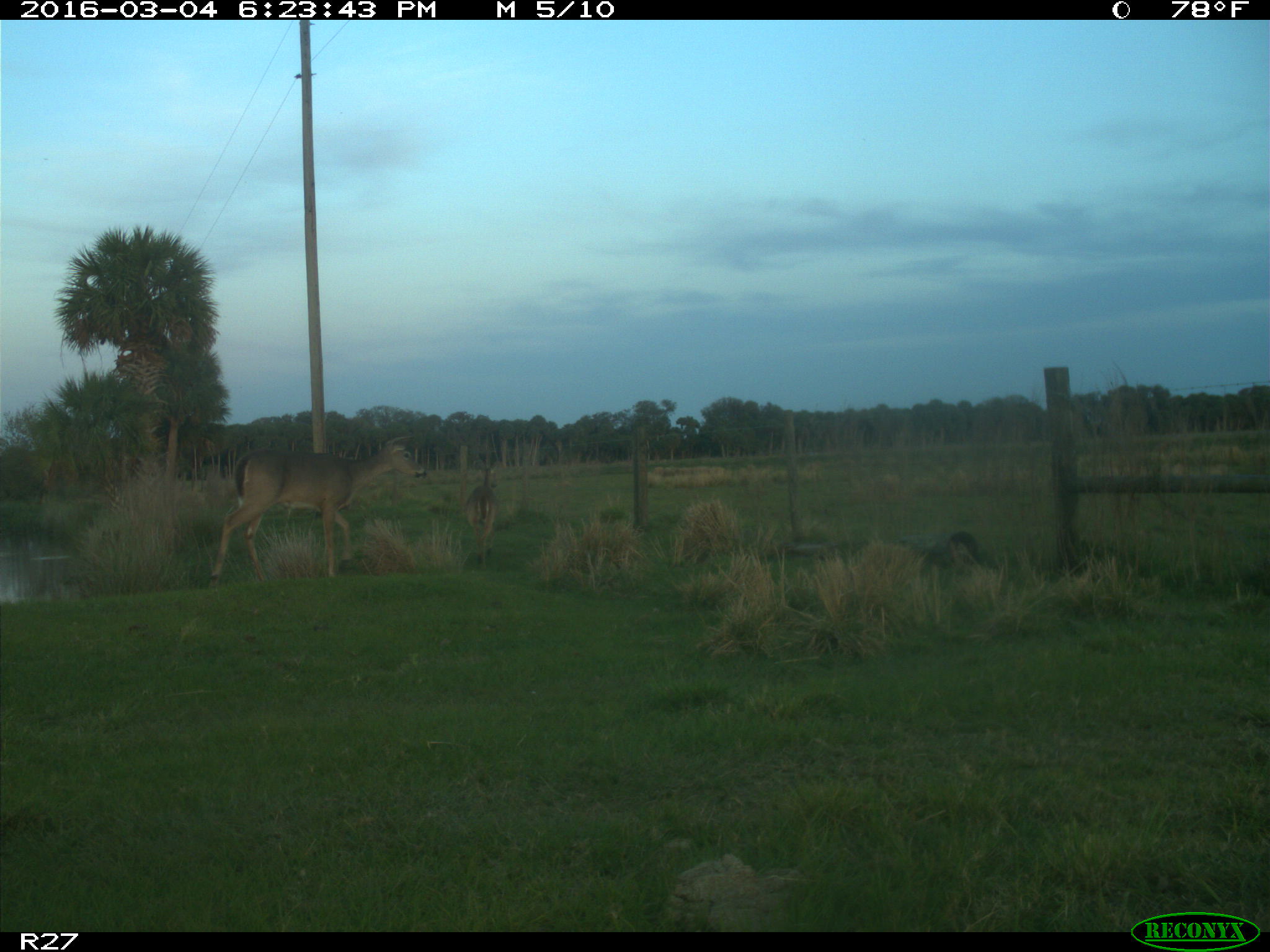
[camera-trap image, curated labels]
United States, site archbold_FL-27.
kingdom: Animalia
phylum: Chordata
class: Mammalia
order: Artiodactyla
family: Cervidae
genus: Odocoileus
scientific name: Odocoileus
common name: deer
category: unidentified deer